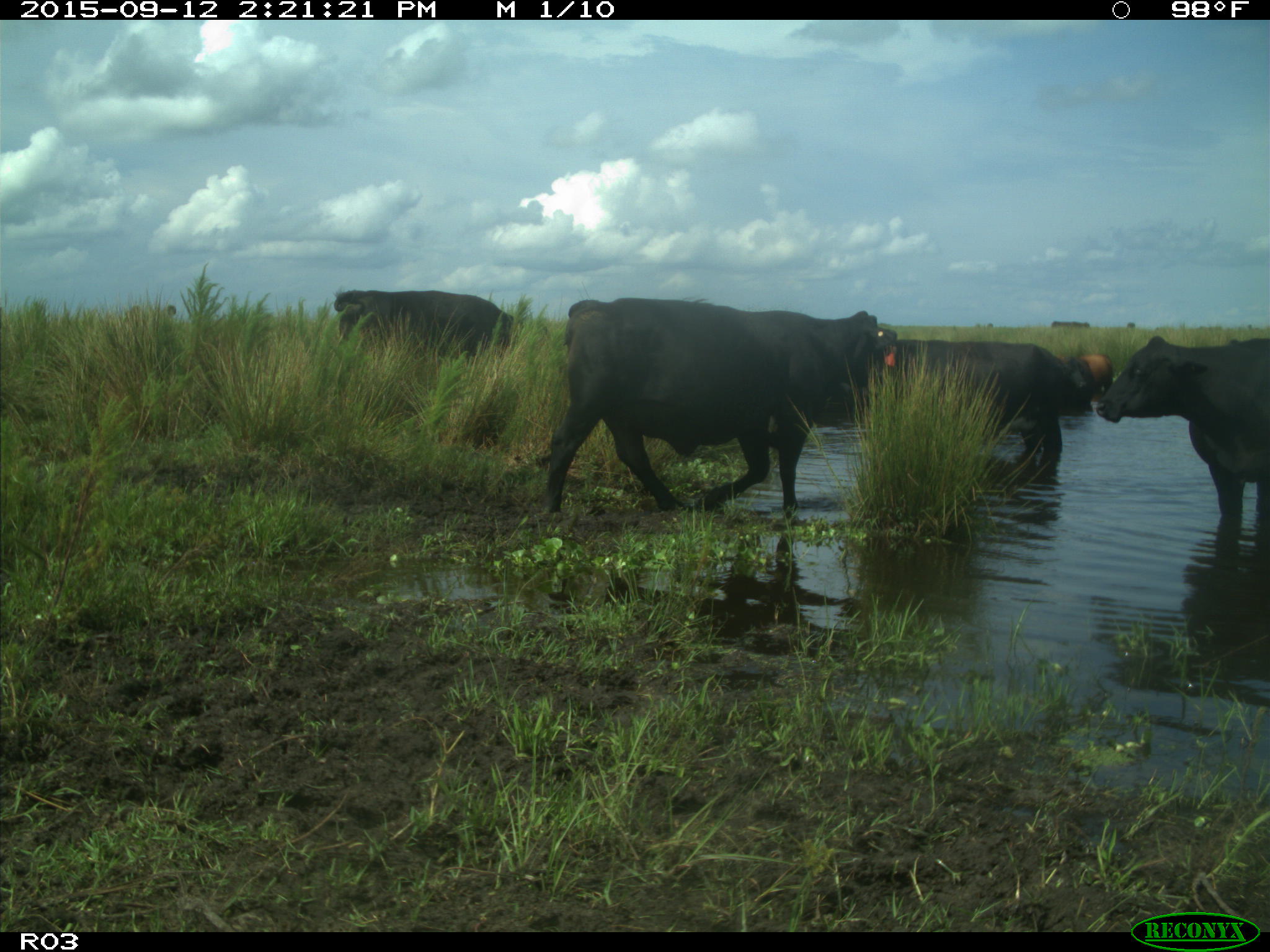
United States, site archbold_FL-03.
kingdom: Animalia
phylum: Chordata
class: Mammalia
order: Artiodactyla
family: Bovidae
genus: Bos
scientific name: Bos taurus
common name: domestic cow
Bos taurus (domestic cow).